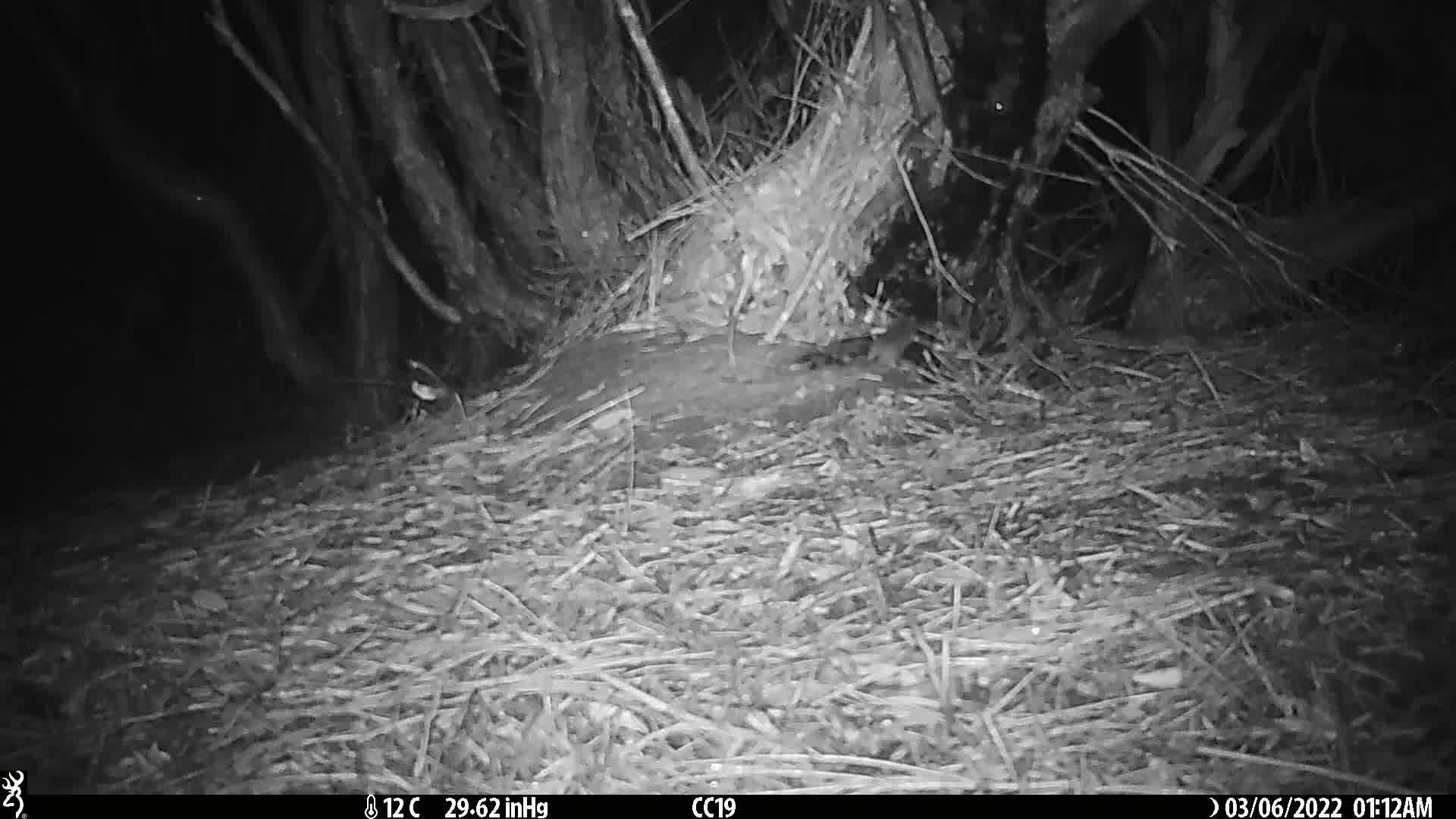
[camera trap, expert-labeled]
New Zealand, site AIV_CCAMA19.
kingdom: Animalia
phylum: Chordata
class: Mammalia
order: Rodentia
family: Muridae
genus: Mus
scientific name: Mus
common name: mouse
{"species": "mouse (Mus)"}